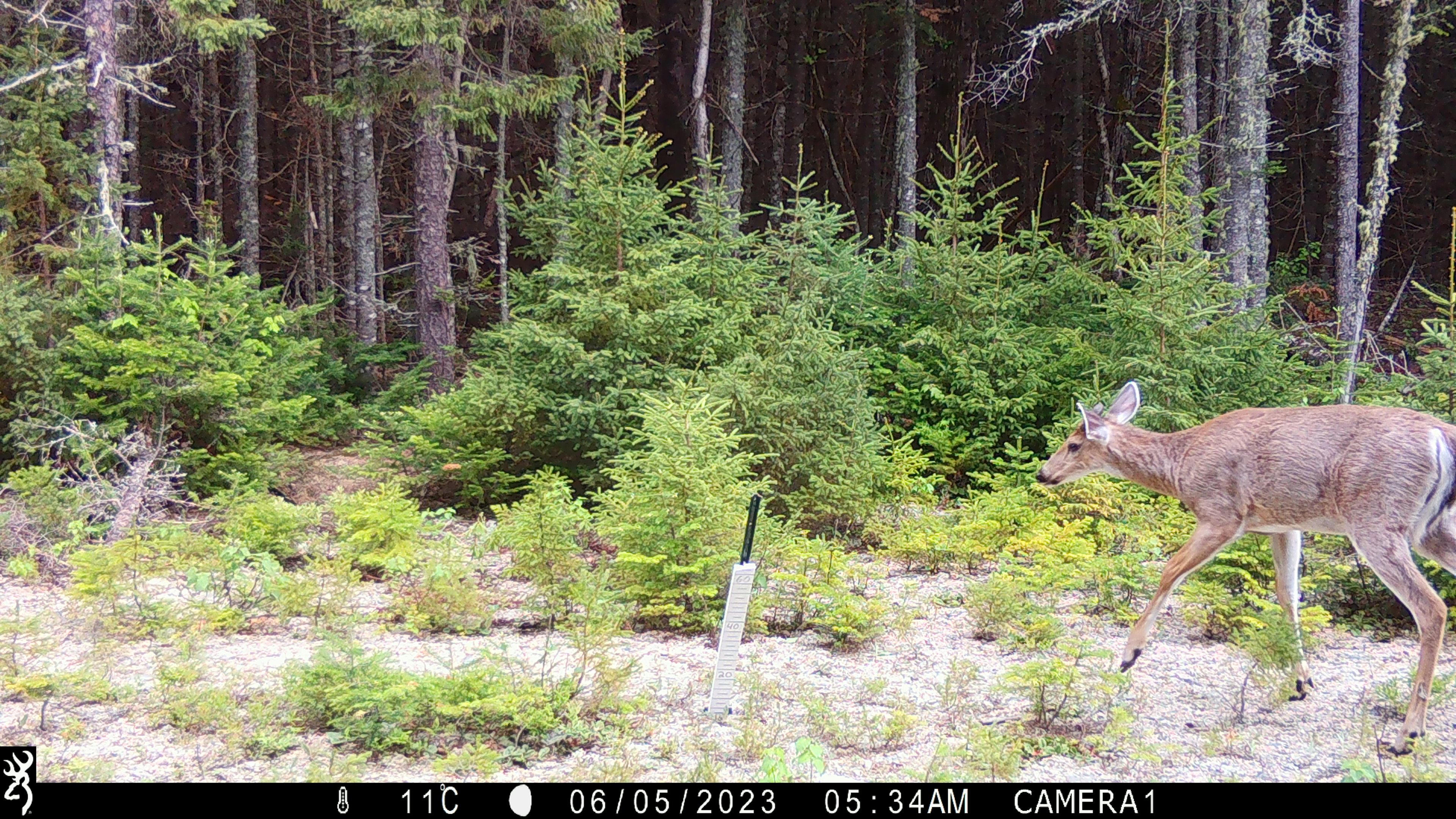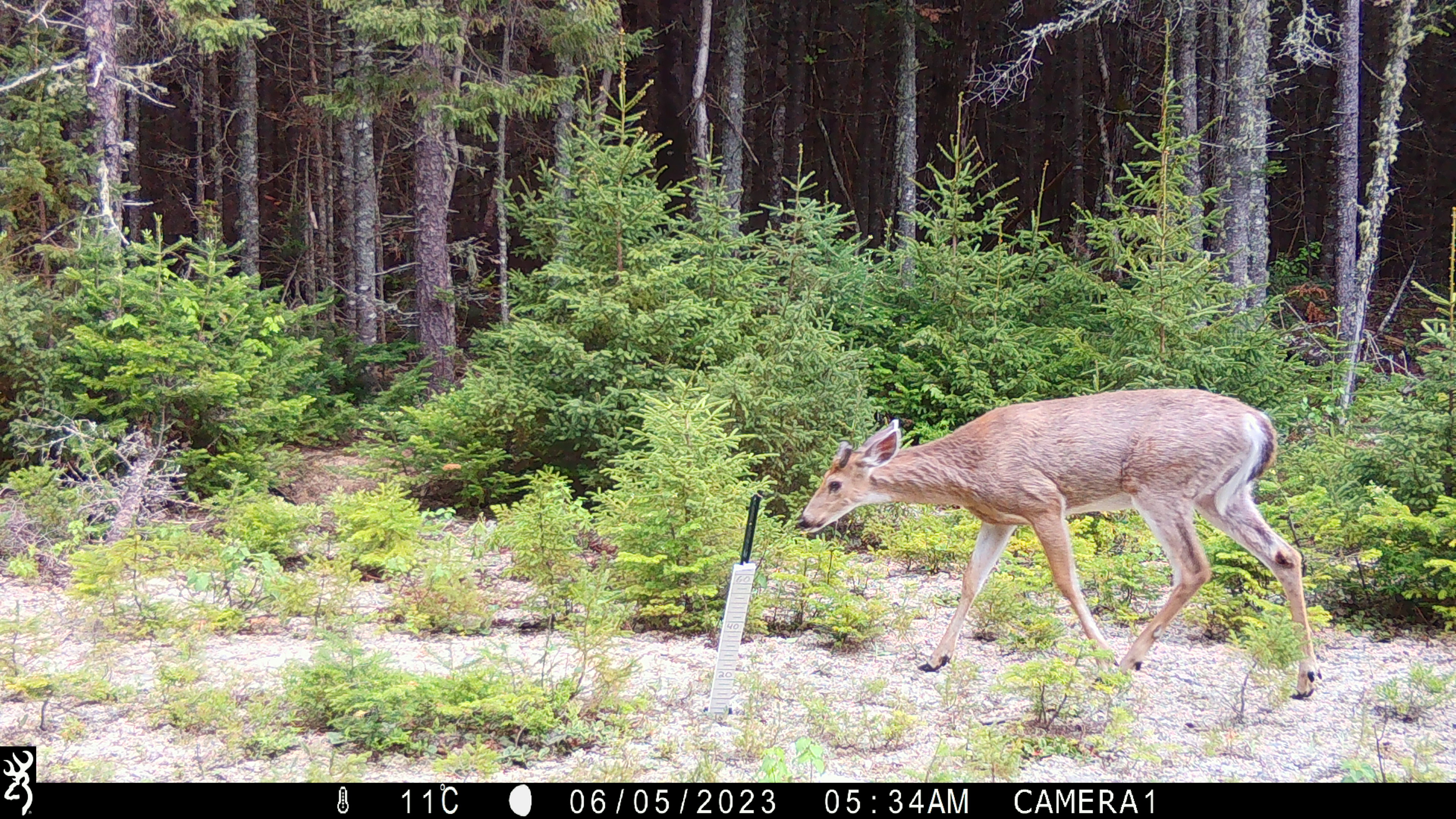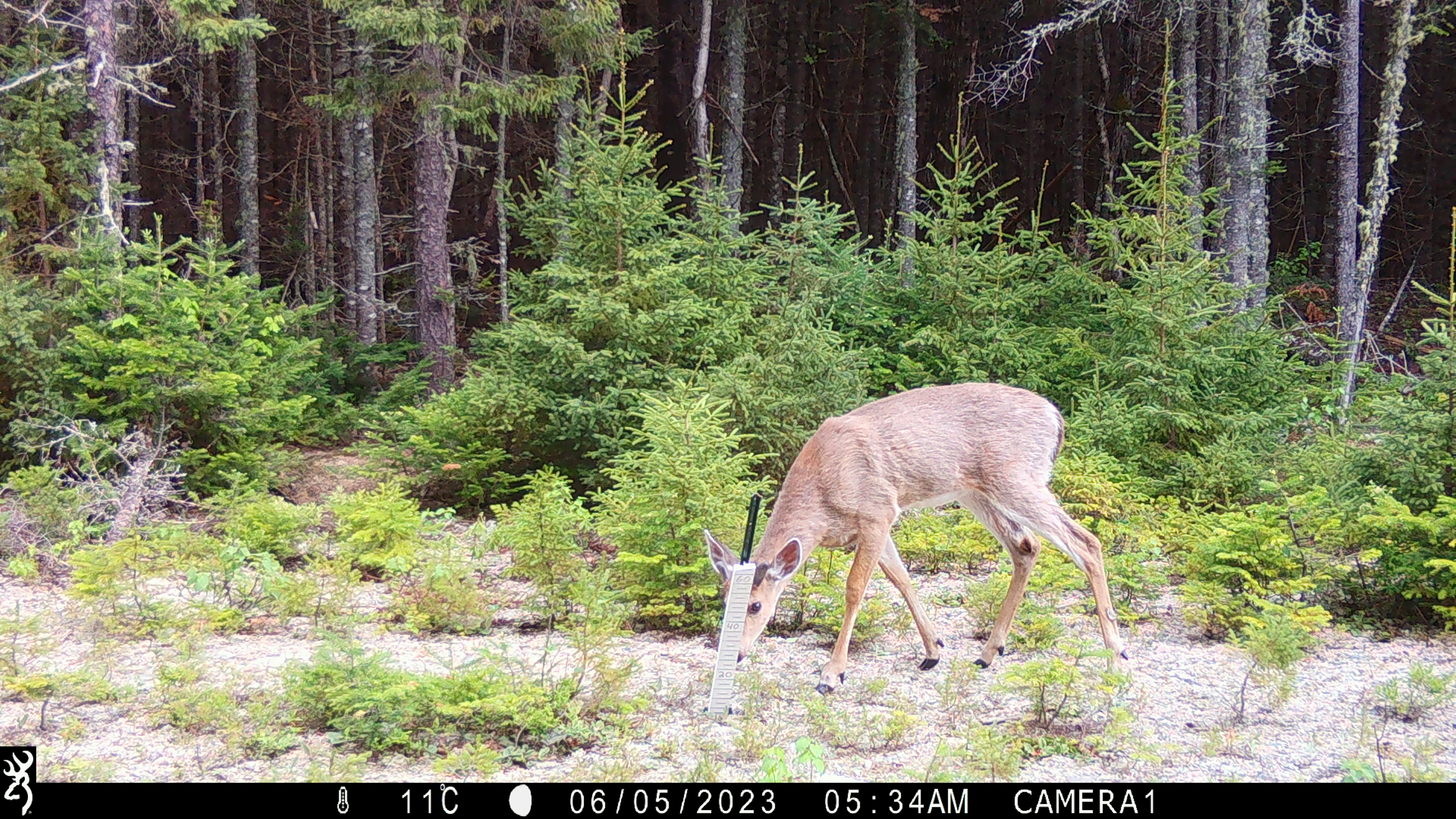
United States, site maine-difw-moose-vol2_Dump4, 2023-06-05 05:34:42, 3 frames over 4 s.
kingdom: Animalia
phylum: Chordata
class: Mammalia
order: Artiodactyla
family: Cervidae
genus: Odocoileus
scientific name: Odocoileus virginianus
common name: white-tailed deer